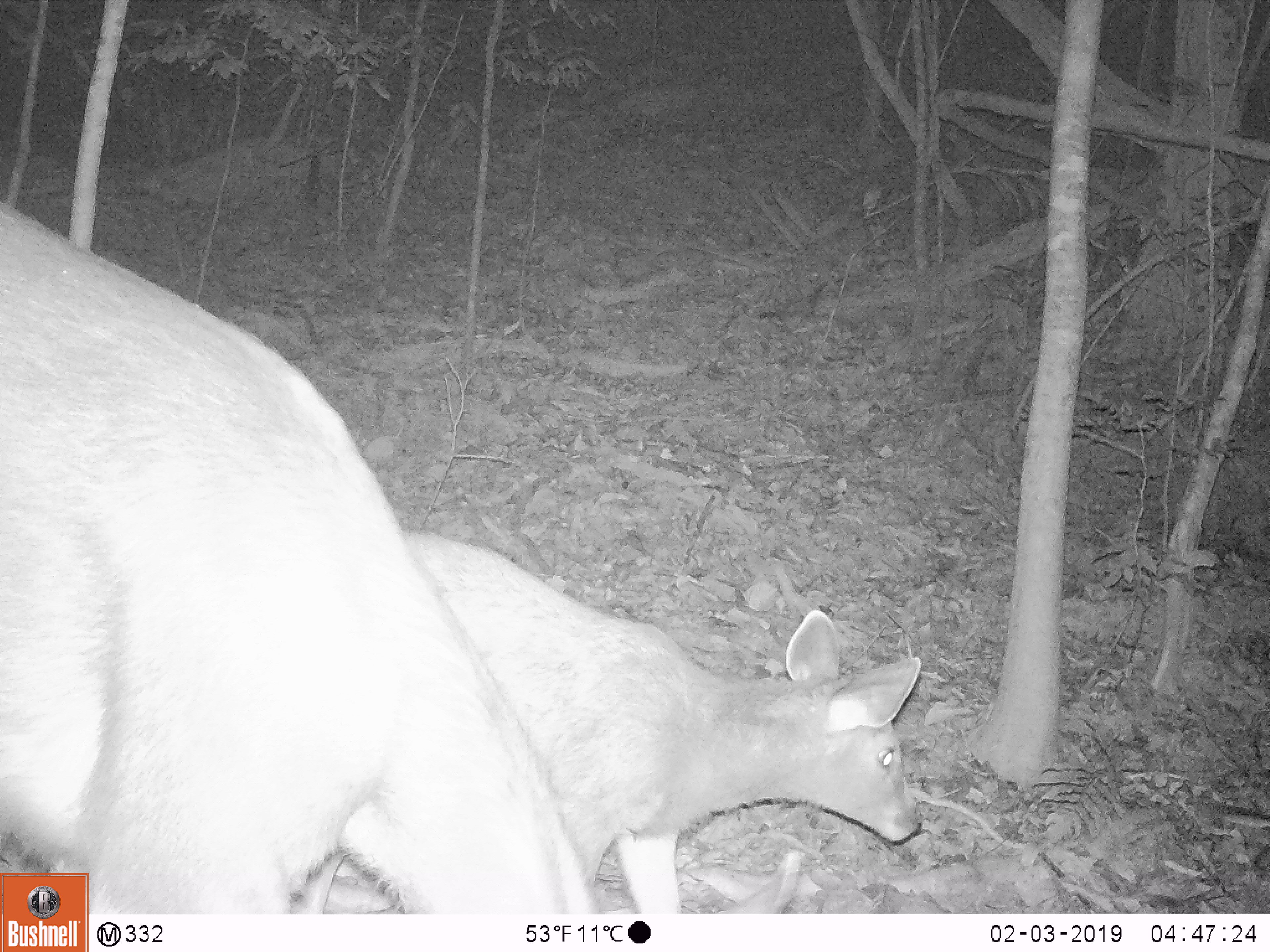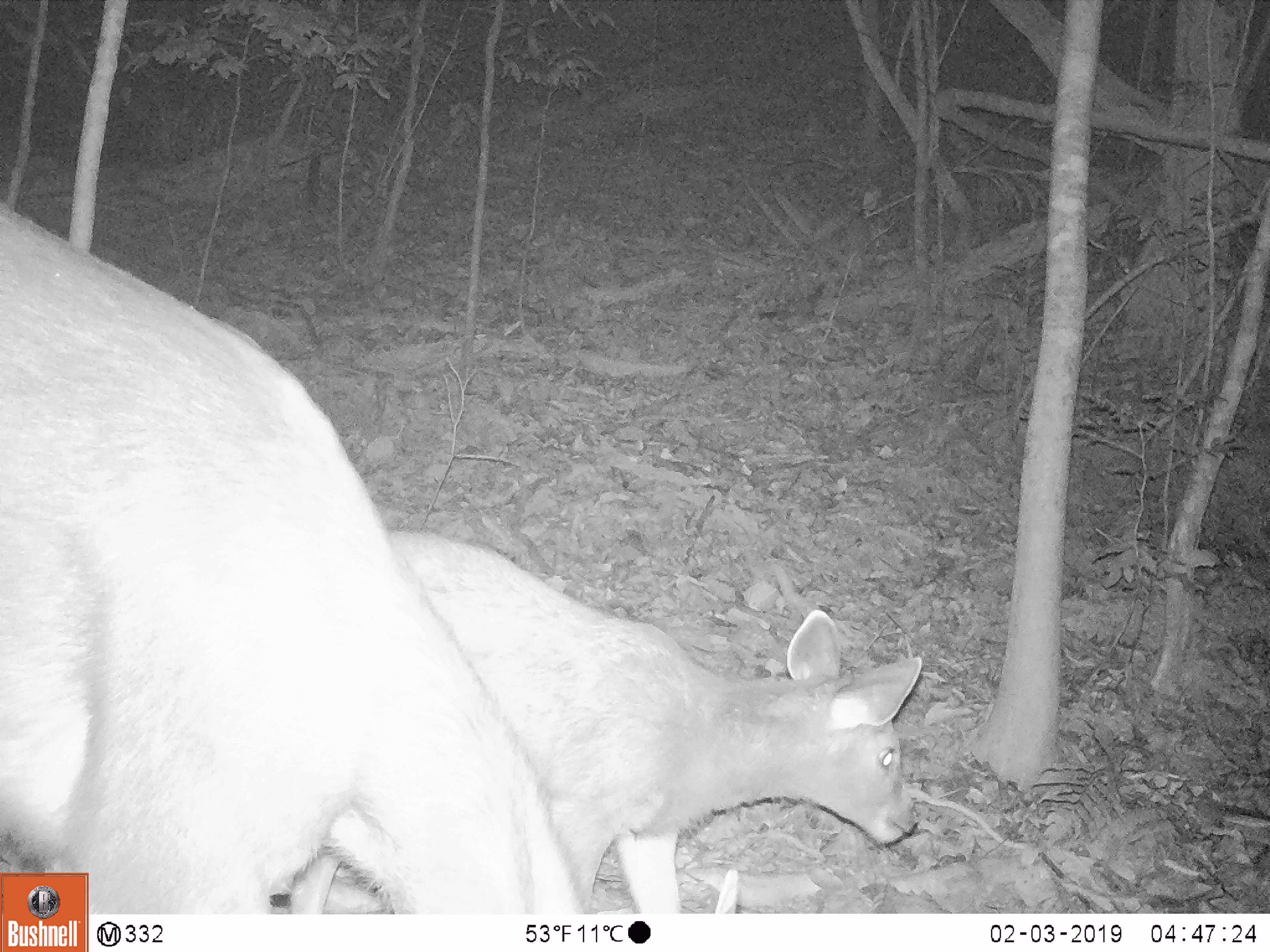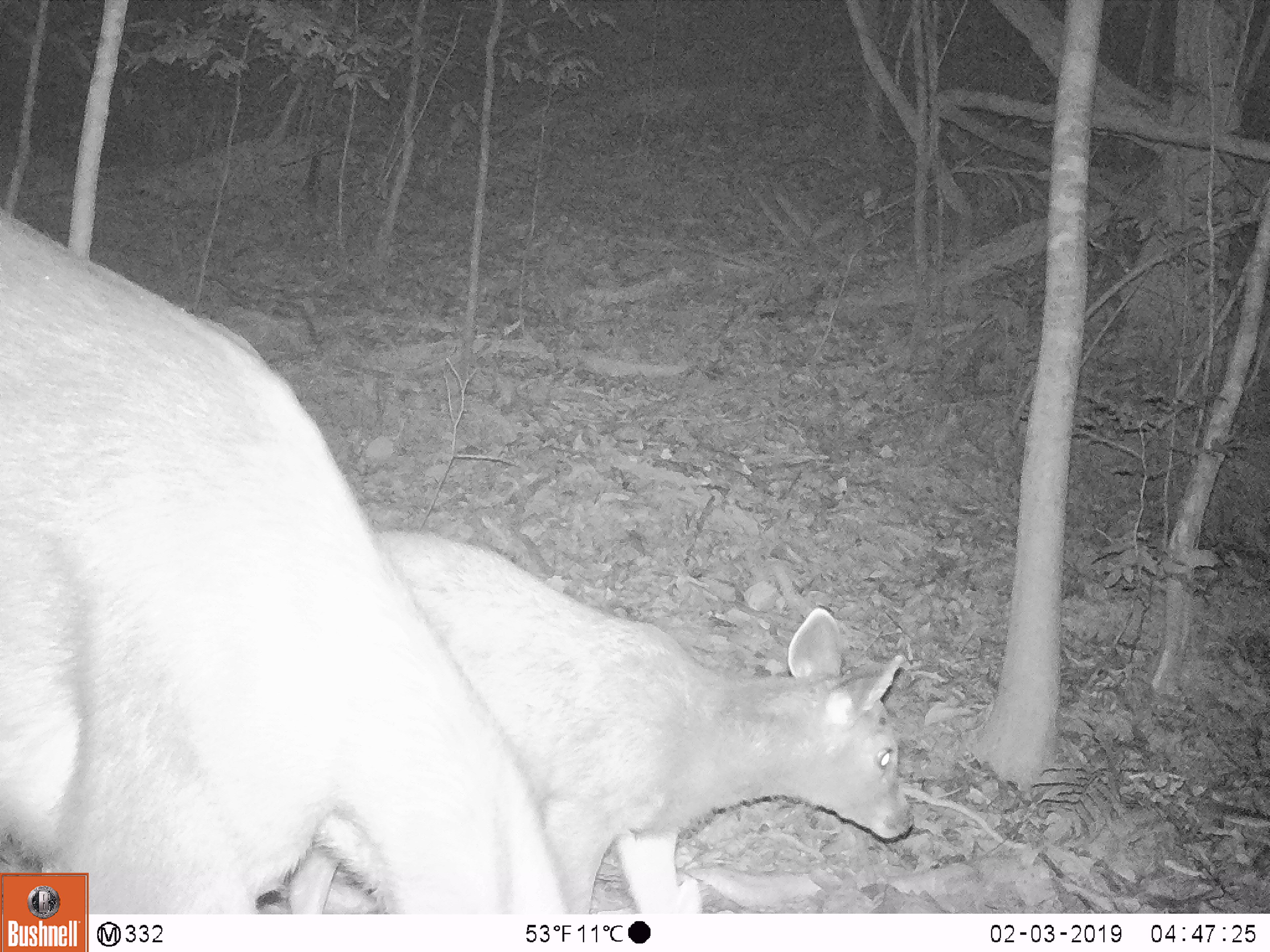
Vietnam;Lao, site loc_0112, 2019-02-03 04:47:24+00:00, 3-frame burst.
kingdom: Animalia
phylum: Chordata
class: Mammalia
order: Artiodactyla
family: Cervidae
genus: Rusa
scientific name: Rusa unicolor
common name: sambar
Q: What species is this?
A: Sambar (Rusa unicolor).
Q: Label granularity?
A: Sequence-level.